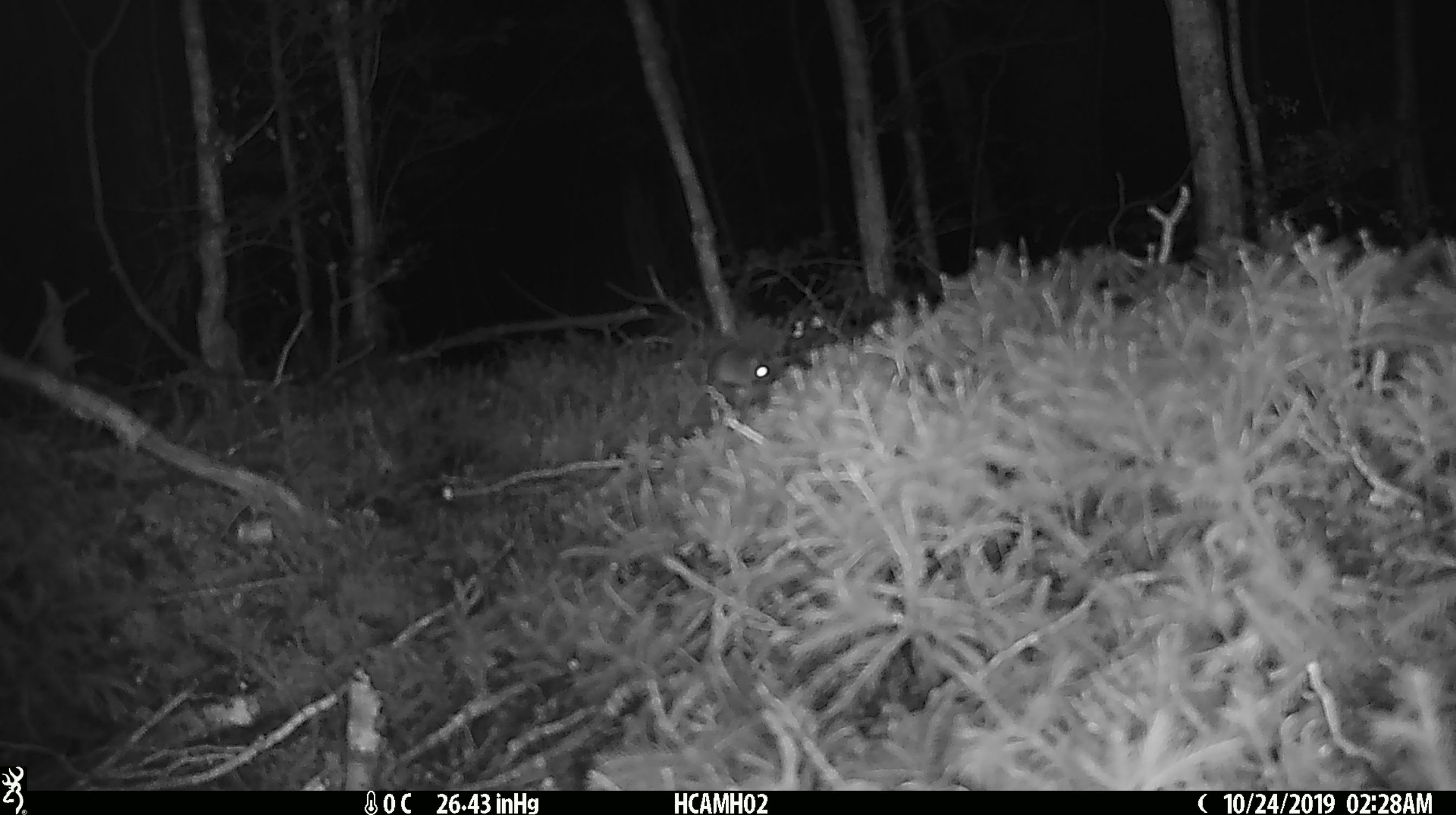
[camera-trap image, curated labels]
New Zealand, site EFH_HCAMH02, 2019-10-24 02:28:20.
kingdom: Animalia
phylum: Chordata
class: Mammalia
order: Rodentia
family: Muridae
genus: Mus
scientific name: Mus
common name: mouse